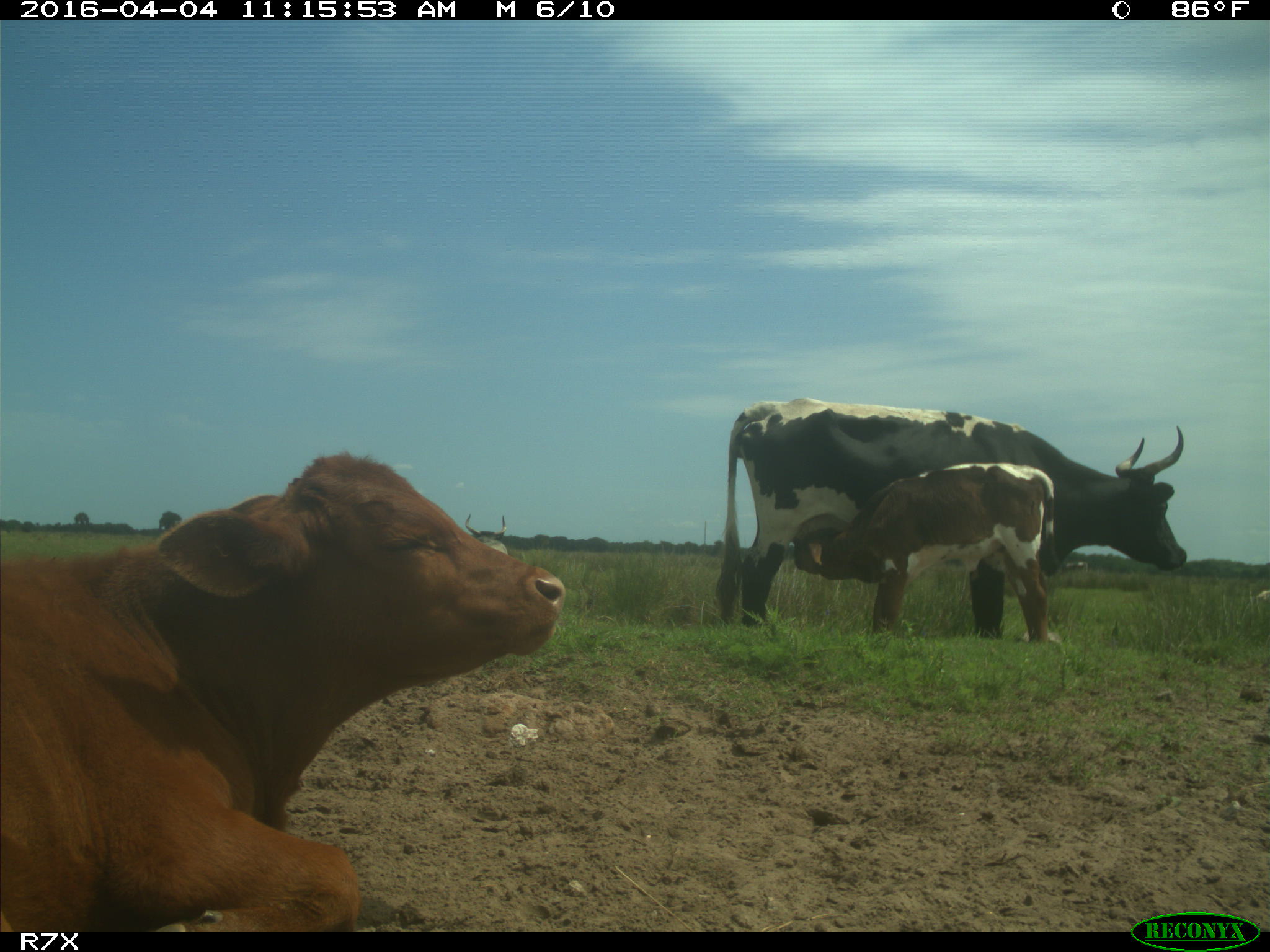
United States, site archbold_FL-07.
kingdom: Animalia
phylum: Chordata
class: Mammalia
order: Artiodactyla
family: Bovidae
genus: Bos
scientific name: Bos taurus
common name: domestic cow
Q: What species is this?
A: Bos taurus (domestic cow).